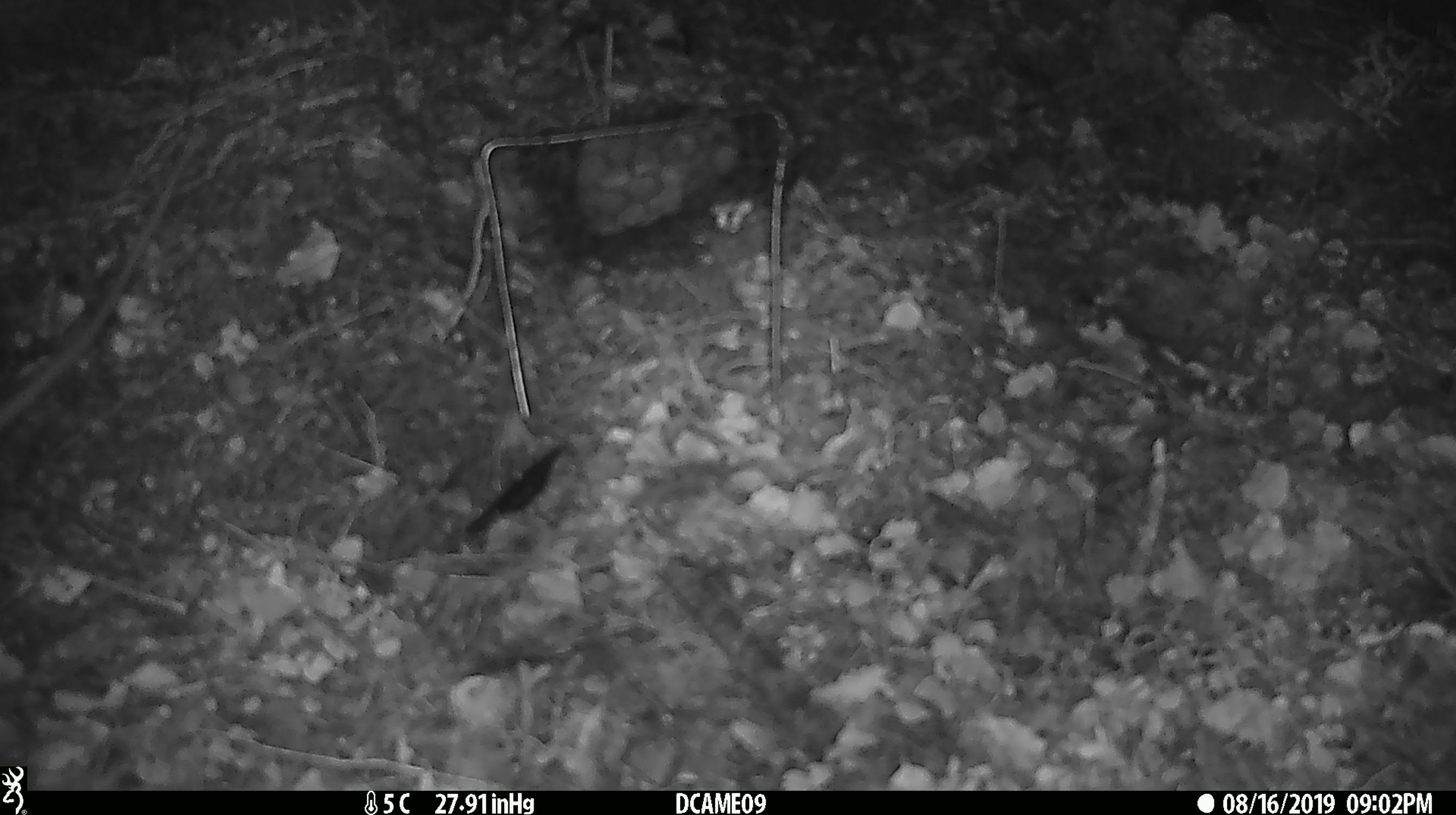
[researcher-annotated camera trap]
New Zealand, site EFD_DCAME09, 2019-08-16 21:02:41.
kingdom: Animalia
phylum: Chordata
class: Mammalia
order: Rodentia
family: Muridae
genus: Rattus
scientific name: Rattus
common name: rat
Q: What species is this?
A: Rat (Rattus).